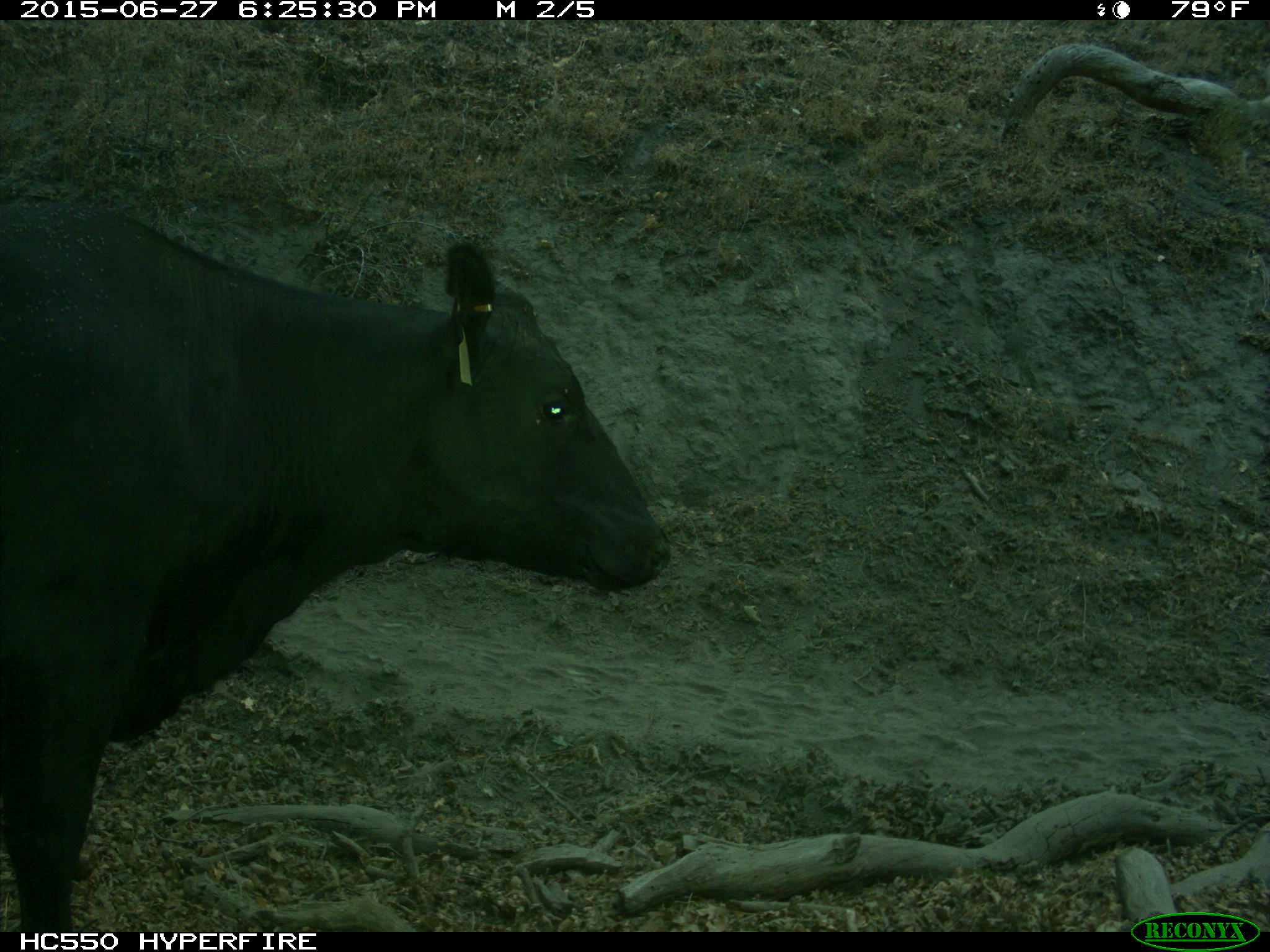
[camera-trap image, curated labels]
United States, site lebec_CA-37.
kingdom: Animalia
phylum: Chordata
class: Mammalia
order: Artiodactyla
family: Bovidae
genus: Bos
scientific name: Bos taurus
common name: domestic cow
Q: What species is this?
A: Bos taurus (domestic cow).